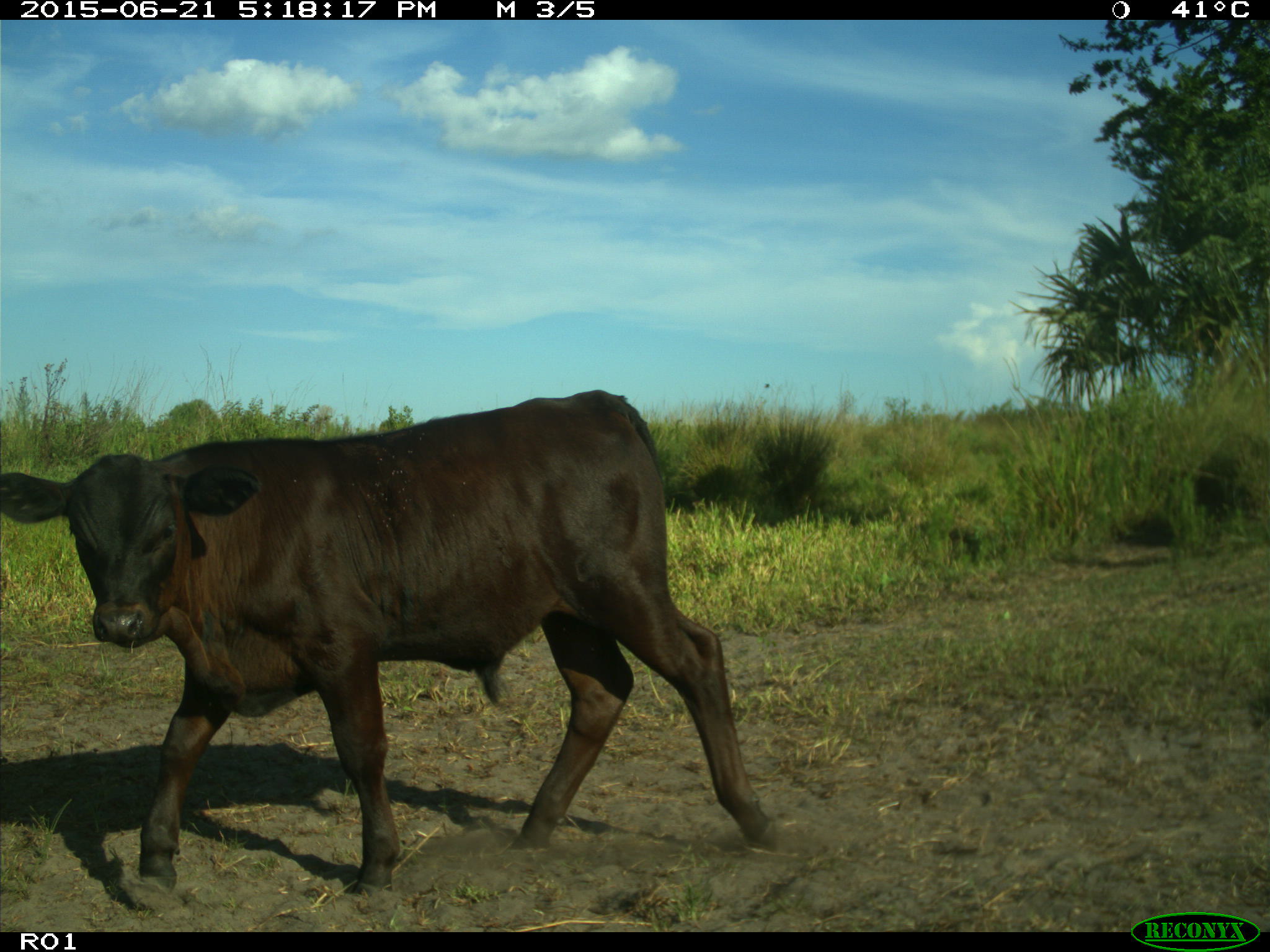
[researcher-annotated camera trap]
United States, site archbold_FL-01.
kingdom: Animalia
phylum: Chordata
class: Mammalia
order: Artiodactyla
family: Bovidae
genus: Bos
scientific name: Bos taurus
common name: domestic cow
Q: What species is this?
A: Bos taurus (domestic cow).